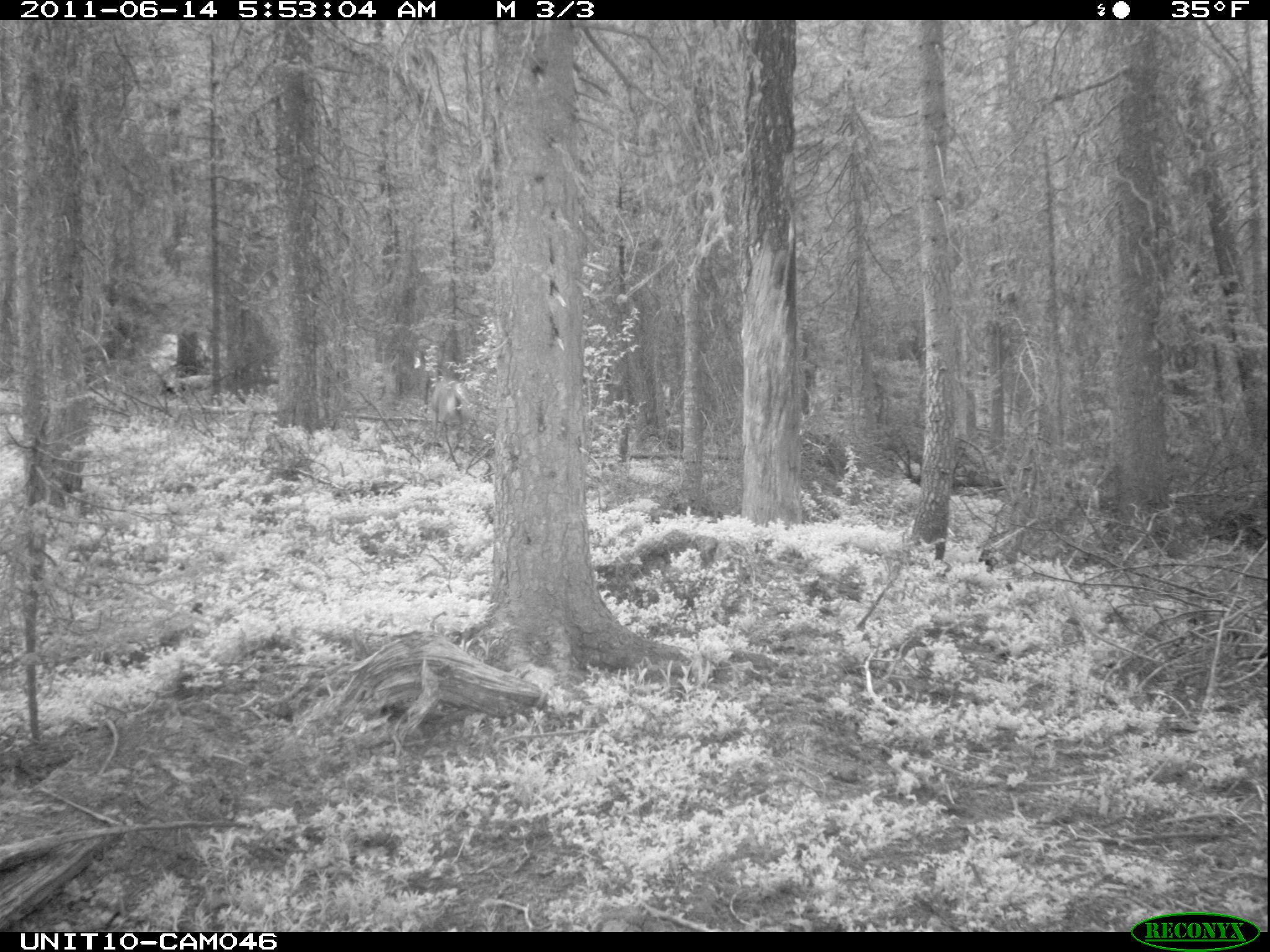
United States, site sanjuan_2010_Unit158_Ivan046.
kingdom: Animalia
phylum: Chordata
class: Mammalia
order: Artiodactyla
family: Cervidae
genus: Odocoileus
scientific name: Odocoileus hemionus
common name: mule deer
Odocoileus hemionus (mule deer).